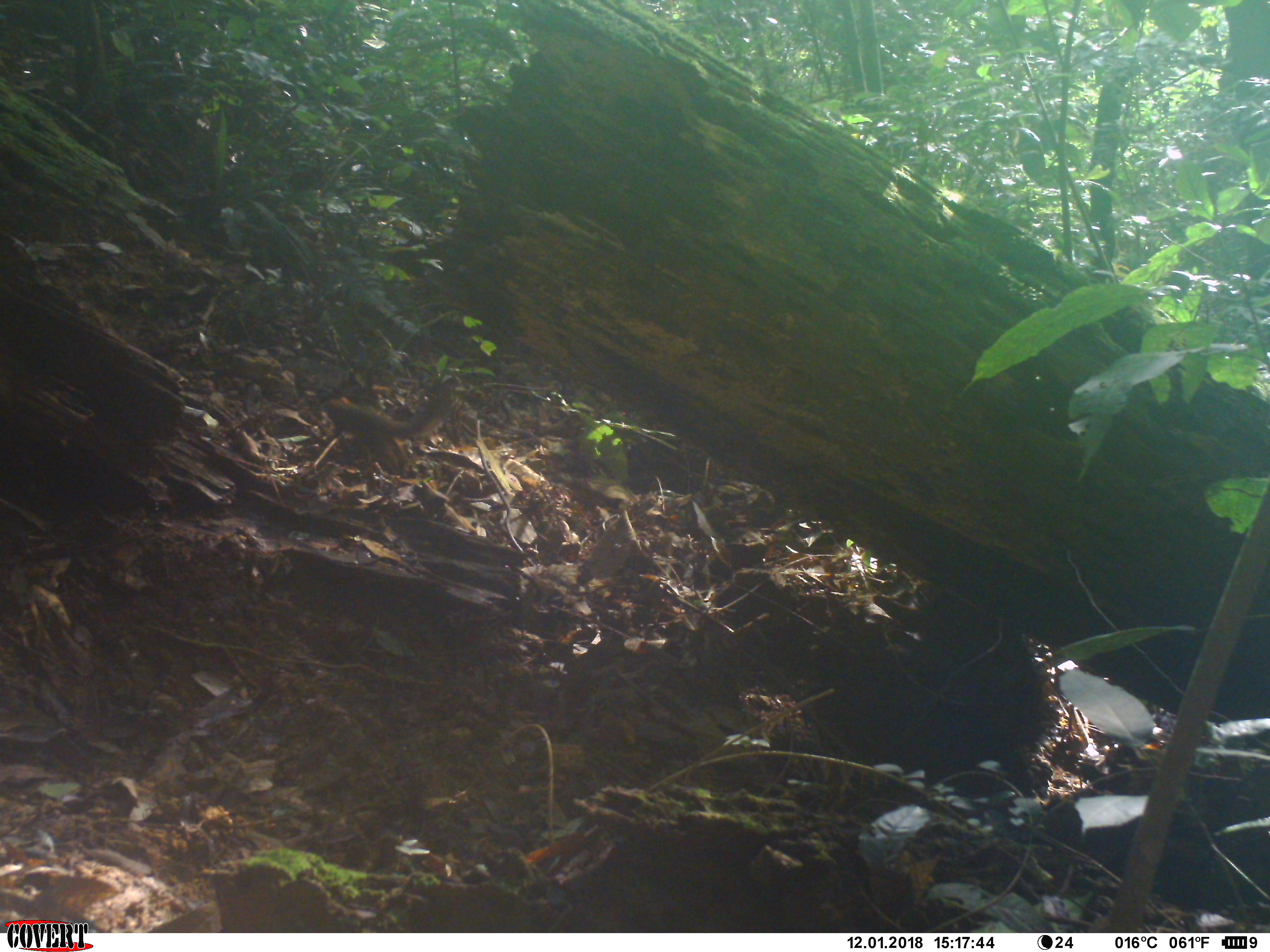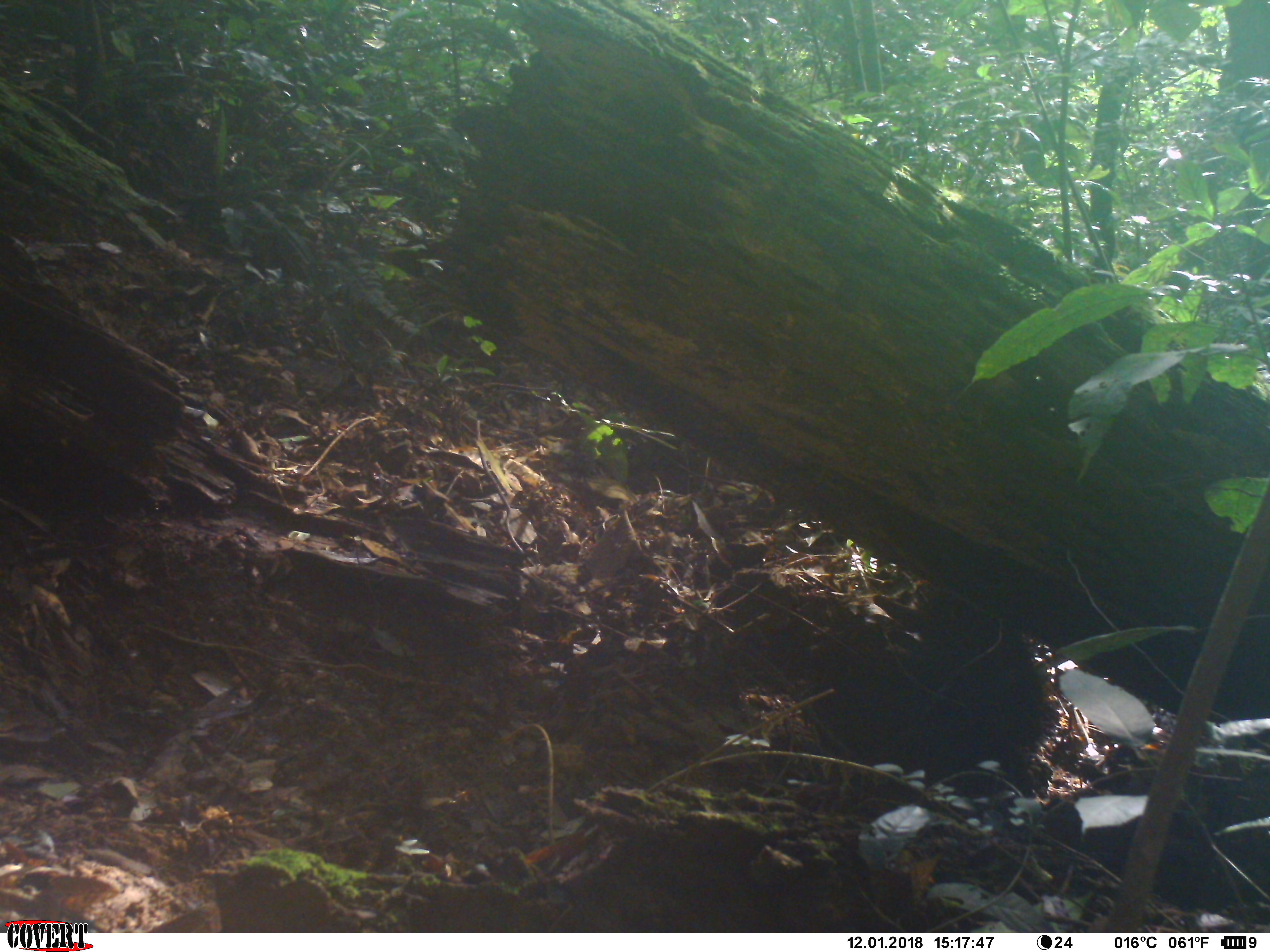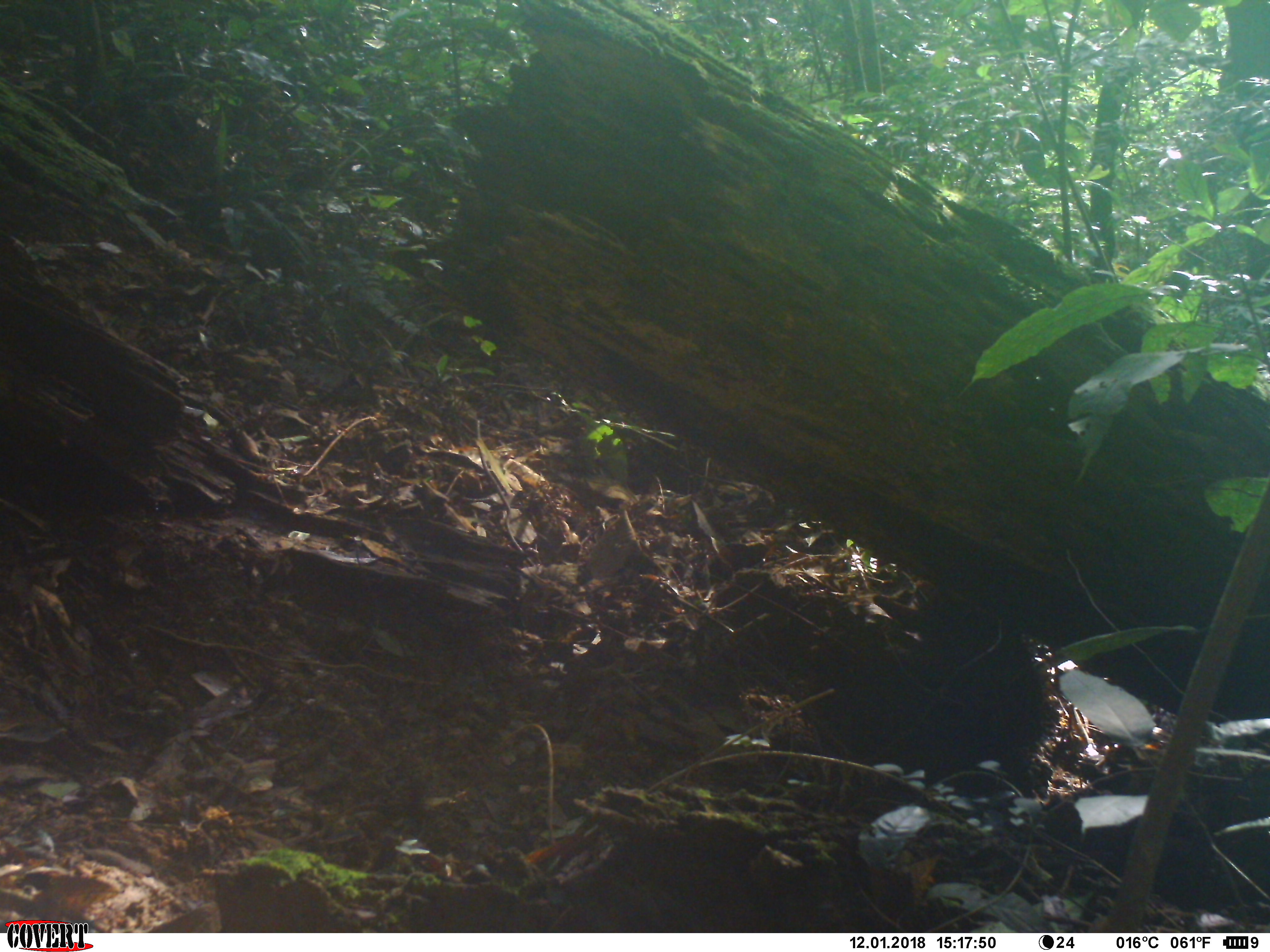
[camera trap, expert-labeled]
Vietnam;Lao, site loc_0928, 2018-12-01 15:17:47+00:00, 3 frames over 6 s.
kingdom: Animalia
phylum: Chordata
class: Mammalia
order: Rodentia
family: Sciuridae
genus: Dremomys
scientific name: Dremomys rufigenis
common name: red-cheeked squirrel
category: red cheeked squirrel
Red cheeked squirrel (red-cheeked squirrel) (Dremomys rufigenis). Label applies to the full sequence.